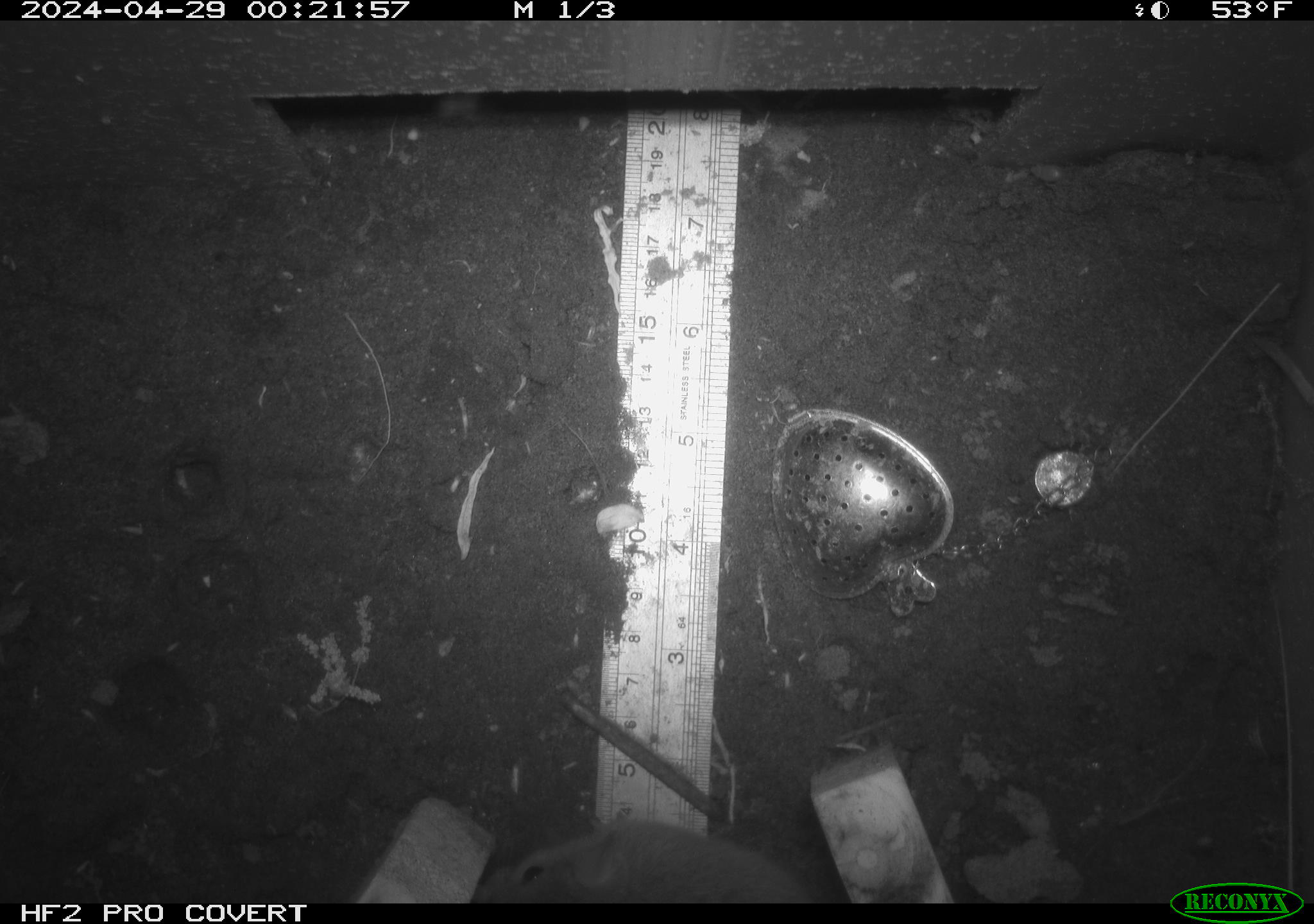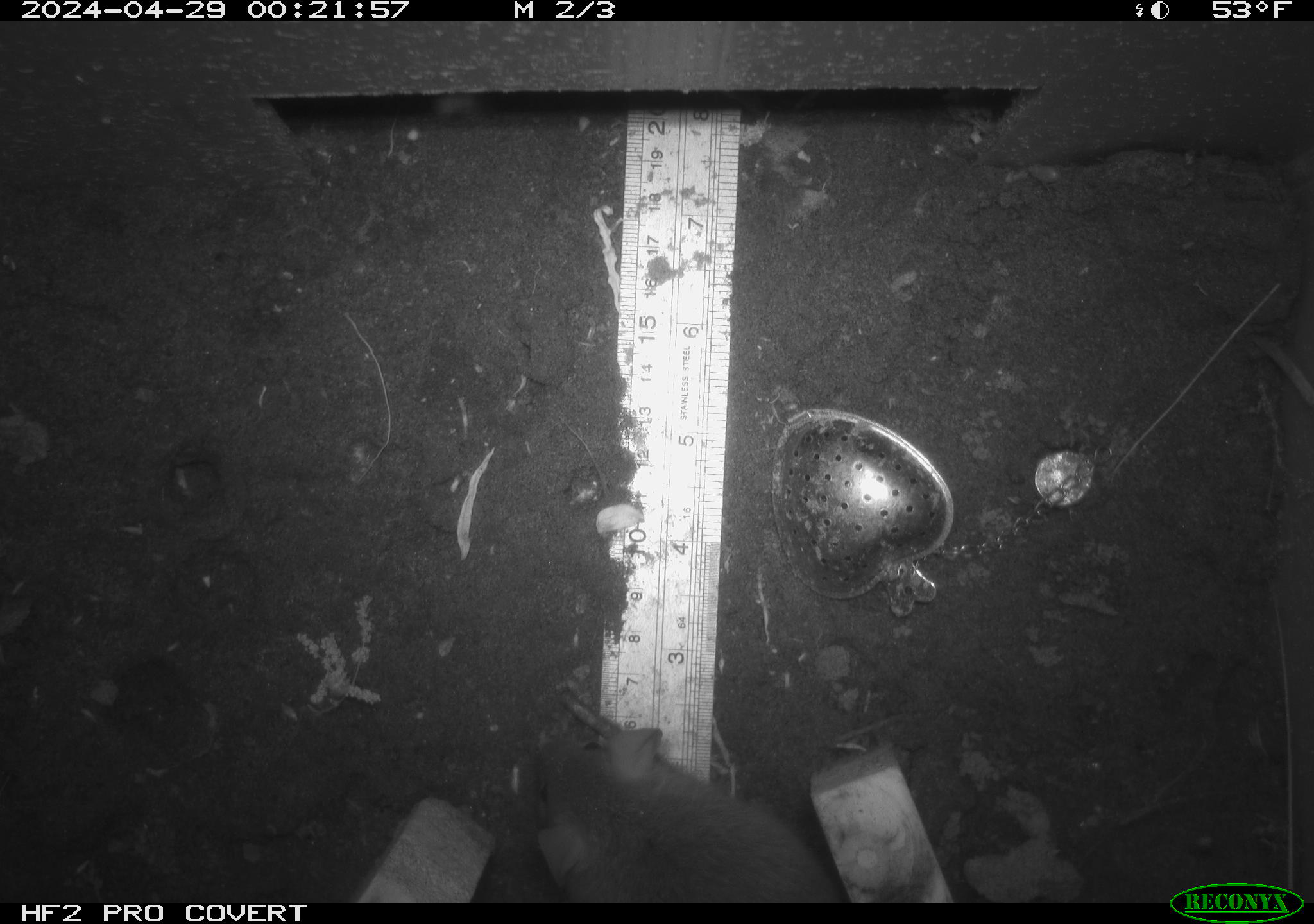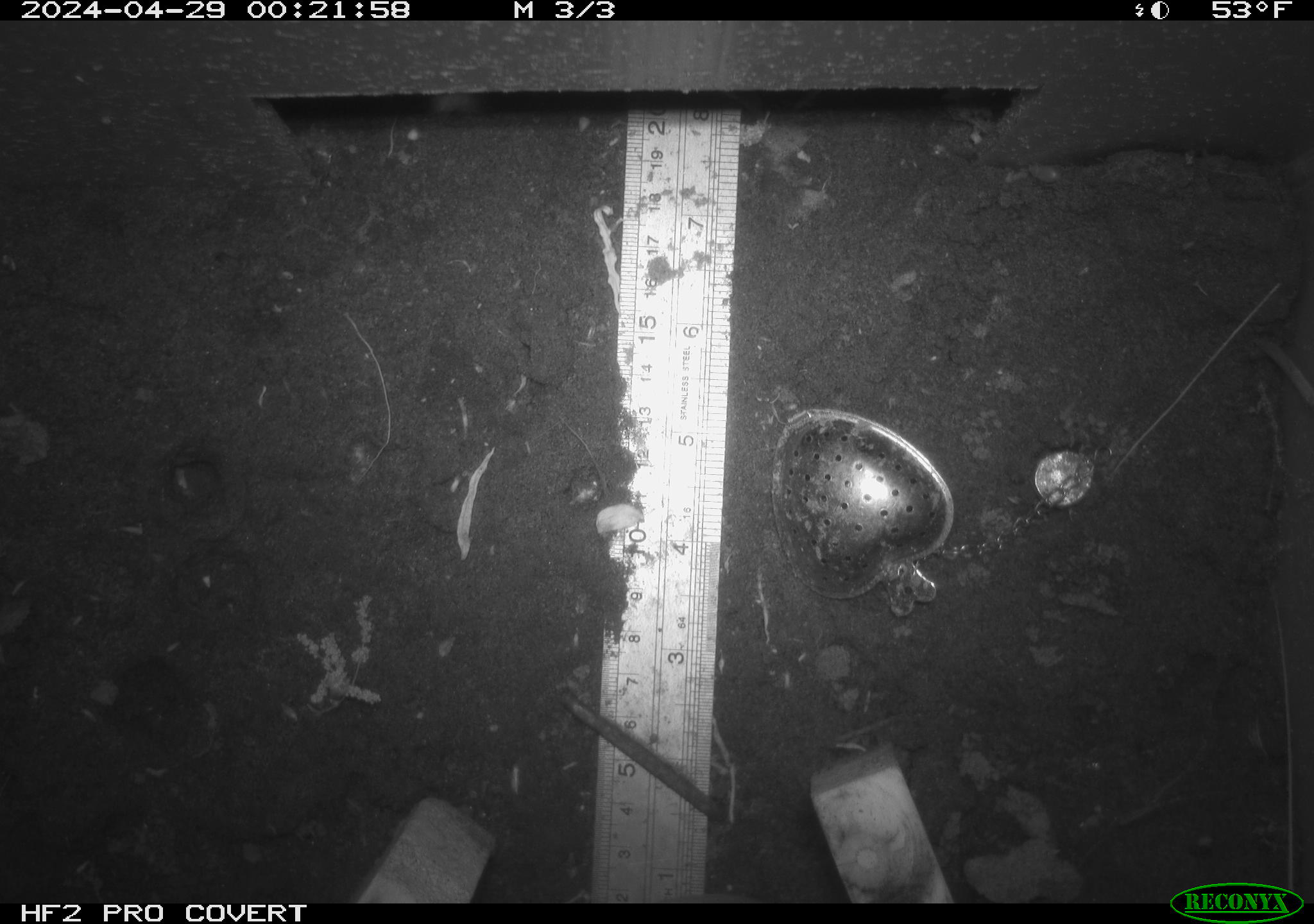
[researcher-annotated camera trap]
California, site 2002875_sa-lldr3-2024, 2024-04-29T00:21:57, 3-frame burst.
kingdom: Animalia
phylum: Chordata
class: Mammalia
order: Rodentia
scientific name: Rodentia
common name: rodent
Rodent (Rodentia).